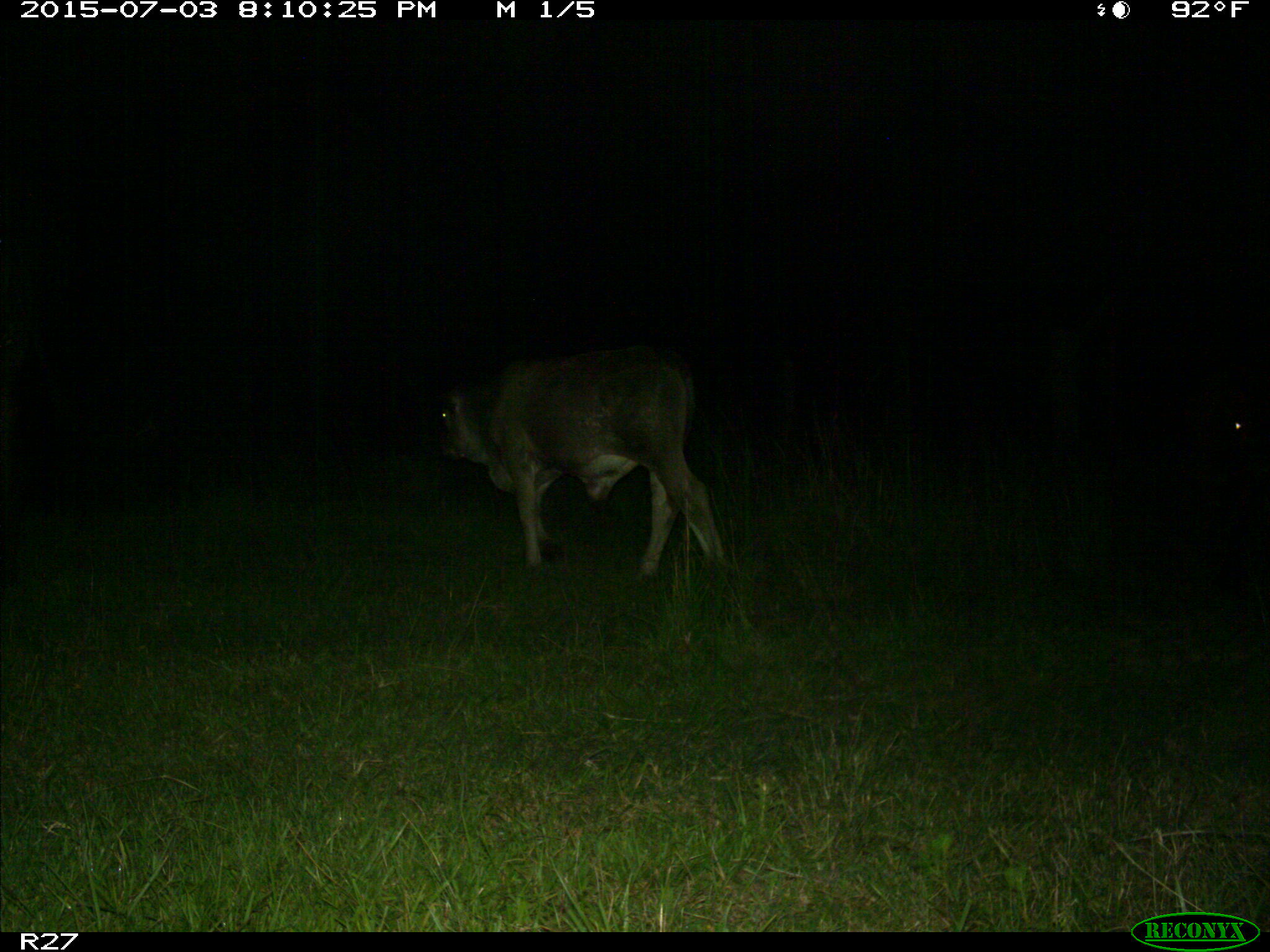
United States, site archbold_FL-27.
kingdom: Animalia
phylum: Chordata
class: Mammalia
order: Artiodactyla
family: Bovidae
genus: Bos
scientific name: Bos taurus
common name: domestic cow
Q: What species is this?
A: Bos taurus (domestic cow).